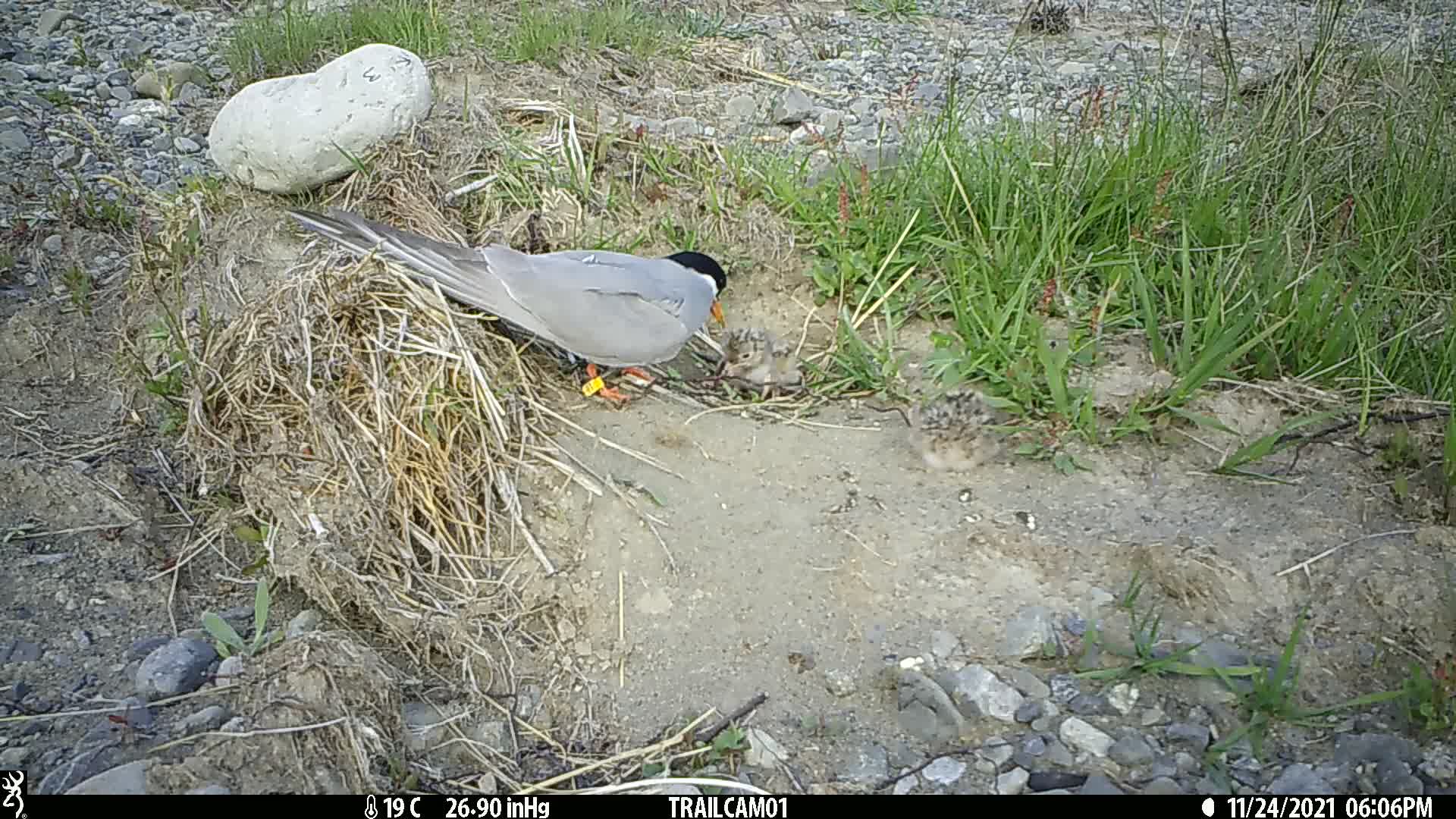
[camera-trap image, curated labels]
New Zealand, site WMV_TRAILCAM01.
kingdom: Animalia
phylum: Chordata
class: Aves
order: Charadriiformes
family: Laridae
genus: Chlidonias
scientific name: Chlidonias albostriatus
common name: black-fronted tern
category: black fronted tern